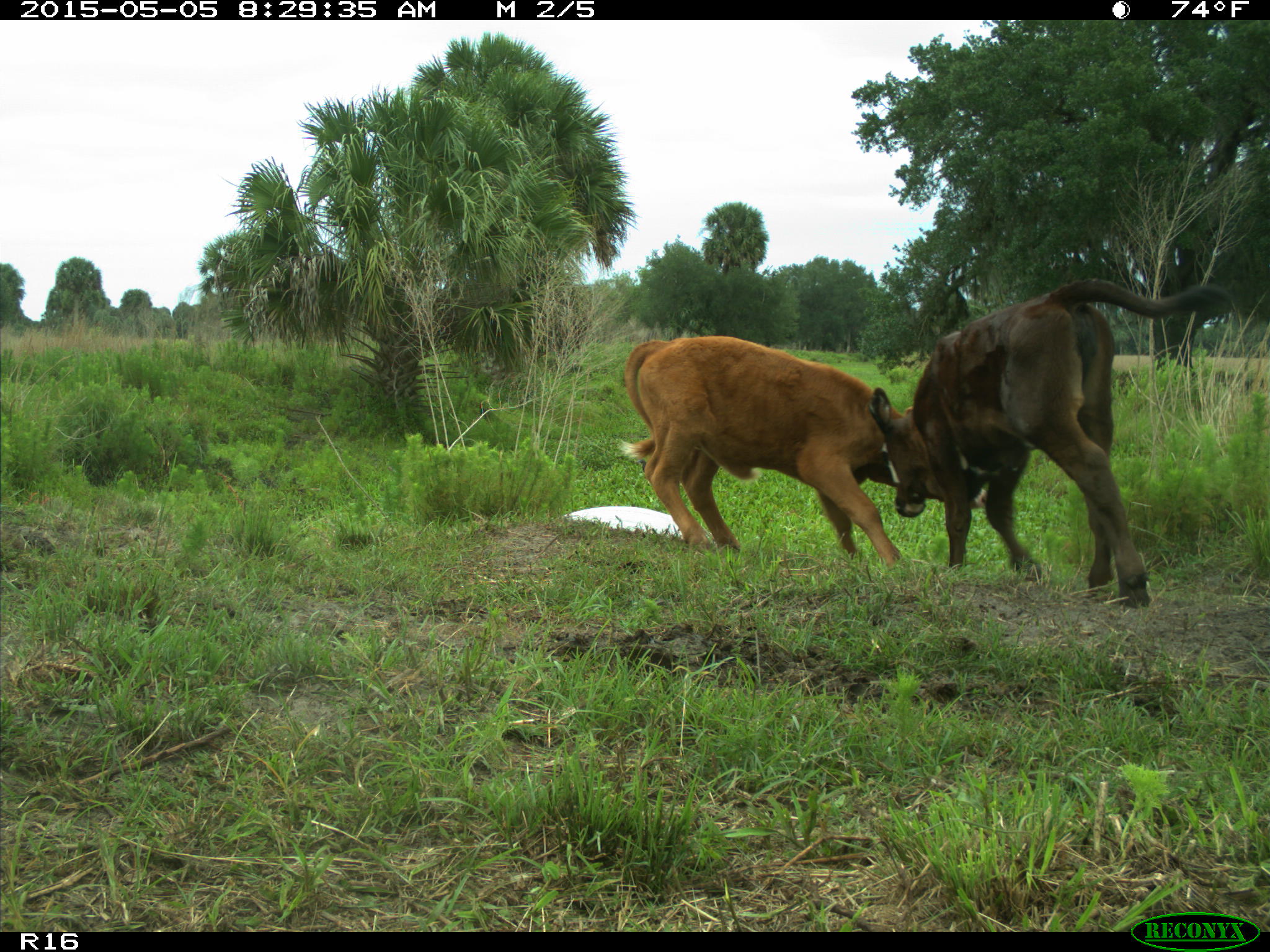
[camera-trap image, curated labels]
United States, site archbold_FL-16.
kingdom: Animalia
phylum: Chordata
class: Mammalia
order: Artiodactyla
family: Bovidae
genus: Bos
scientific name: Bos taurus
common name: domestic cow